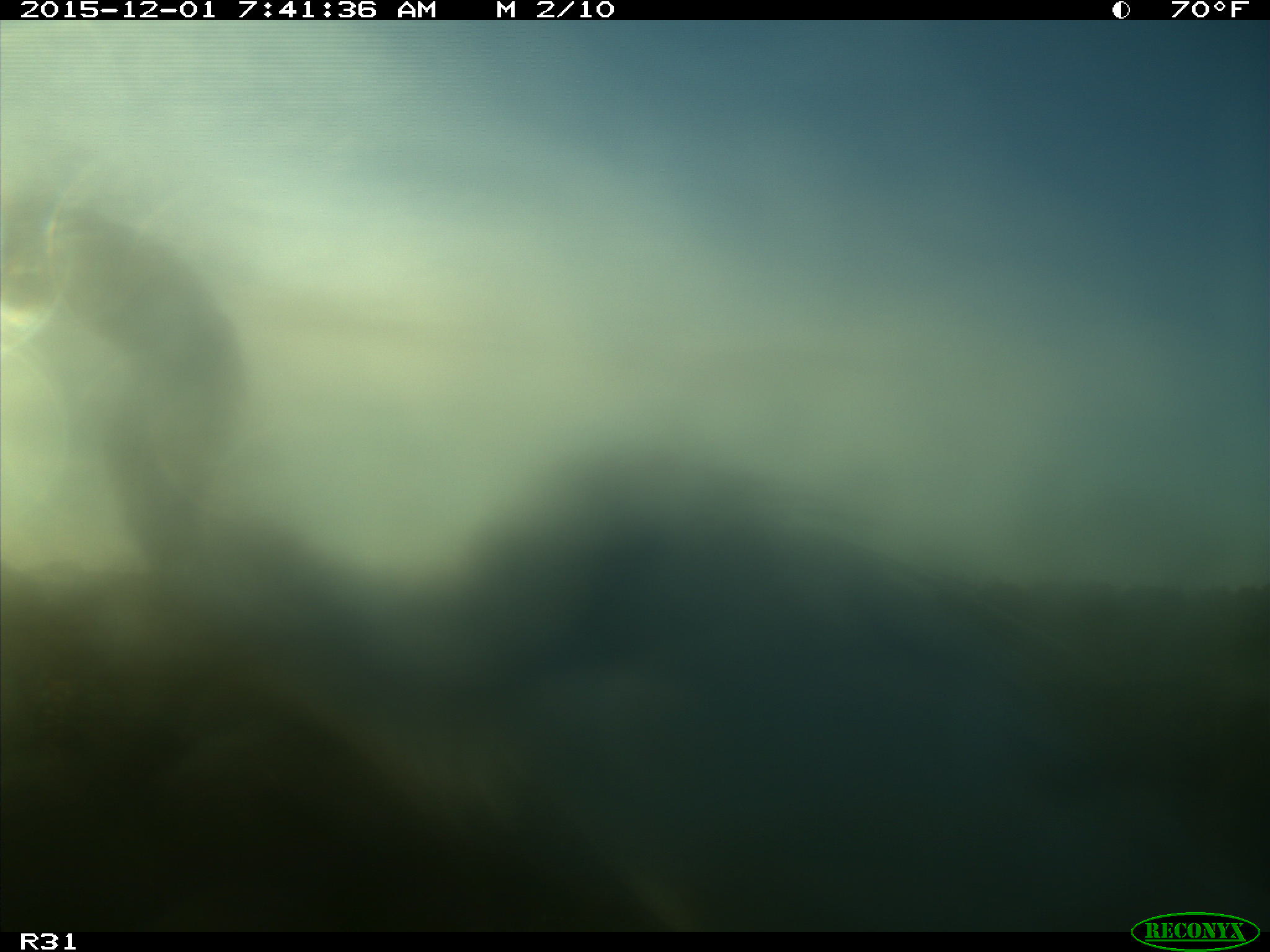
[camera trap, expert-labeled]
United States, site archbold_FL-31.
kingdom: Animalia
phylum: Chordata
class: Aves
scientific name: Aves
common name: birds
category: unidentified bird